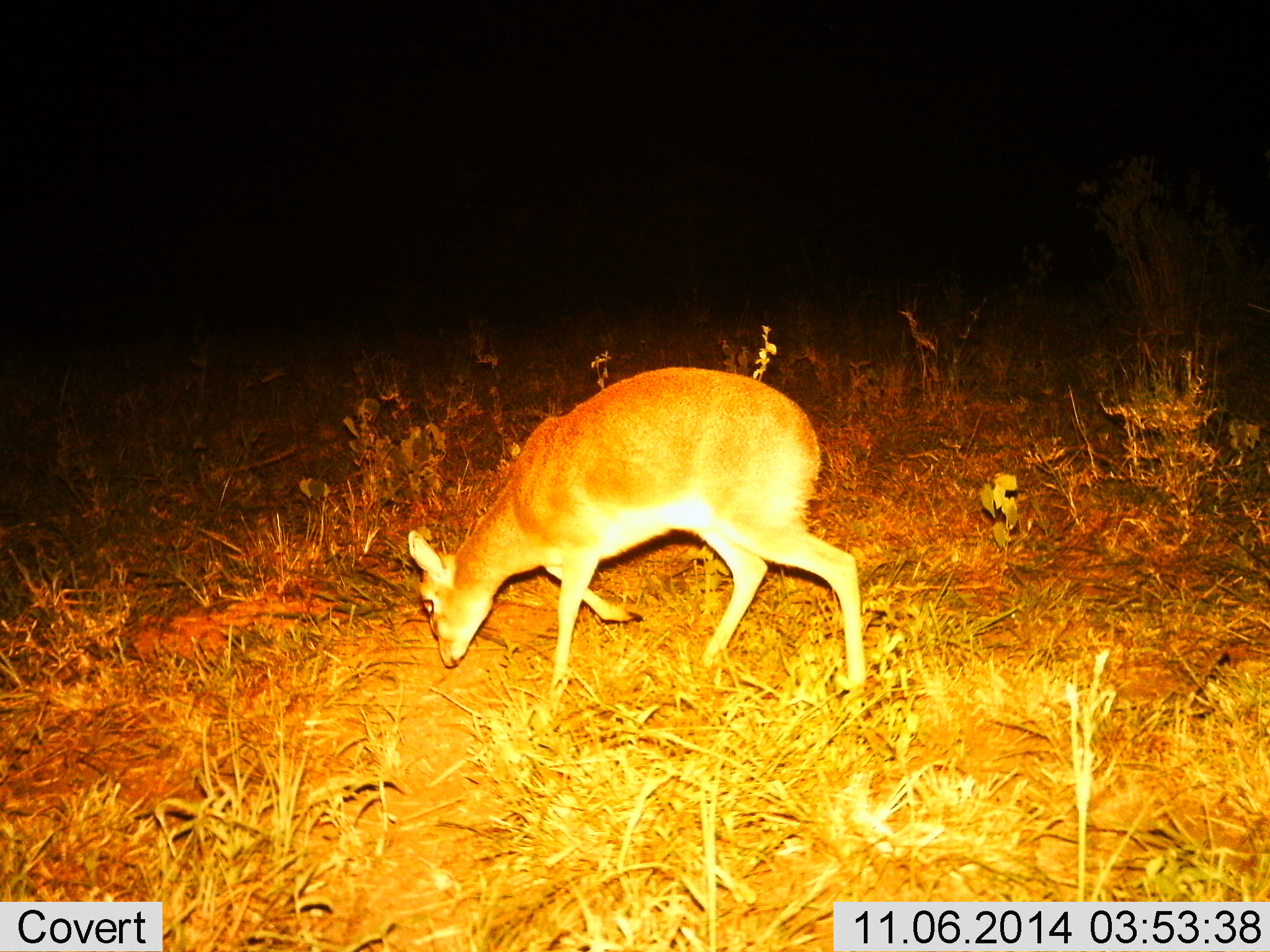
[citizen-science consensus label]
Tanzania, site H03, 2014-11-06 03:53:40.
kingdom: Animalia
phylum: Chordata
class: Mammalia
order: Artiodactyla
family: Bovidae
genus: Madoqua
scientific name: Madoqua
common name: dikdik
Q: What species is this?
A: Dikdik (Madoqua).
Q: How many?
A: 1.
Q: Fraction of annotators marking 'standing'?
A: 0%.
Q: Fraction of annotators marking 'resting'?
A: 0%.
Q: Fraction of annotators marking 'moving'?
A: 30%.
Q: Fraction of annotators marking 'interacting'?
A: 0%.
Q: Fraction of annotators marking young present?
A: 0%.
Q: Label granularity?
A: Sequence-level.